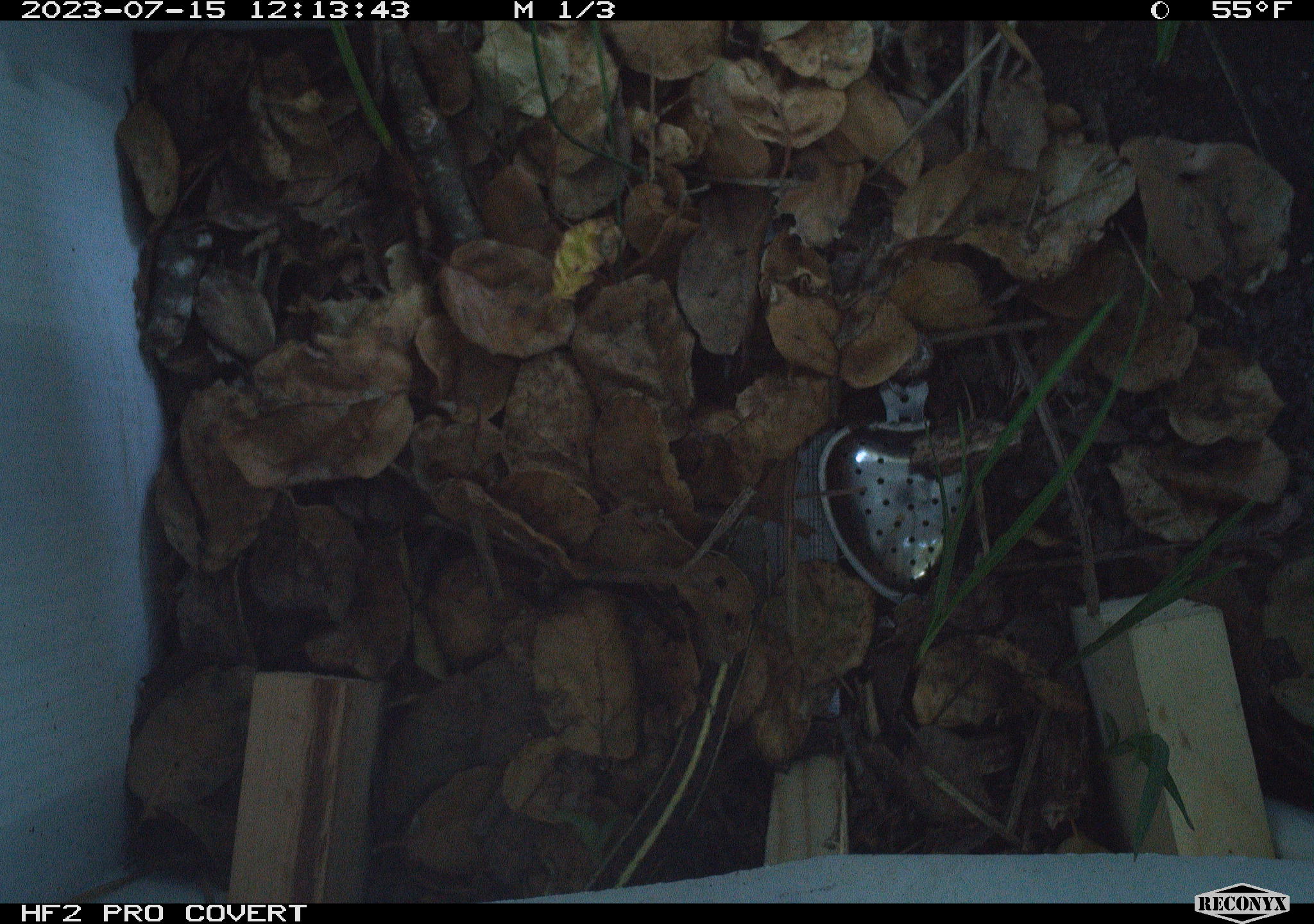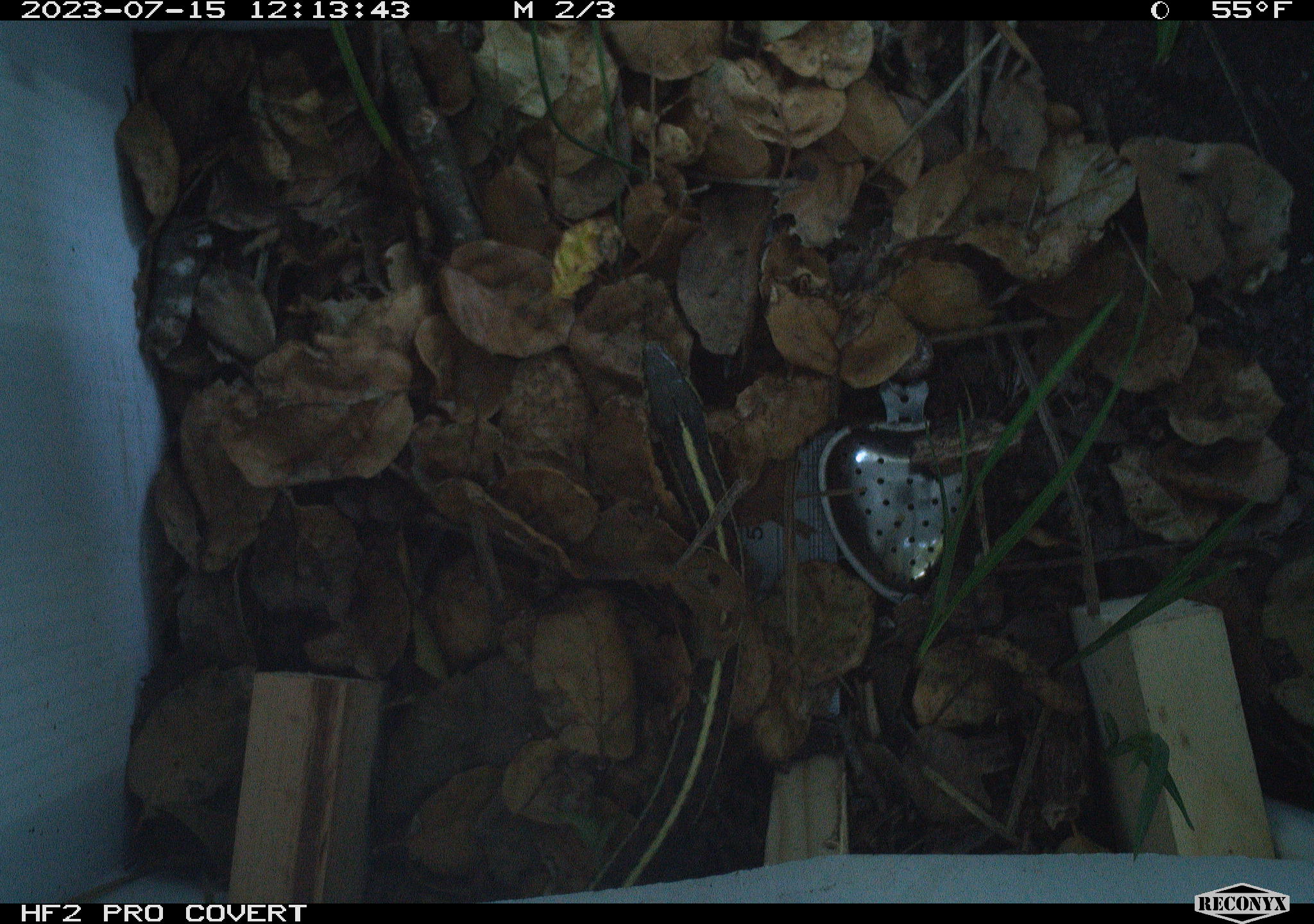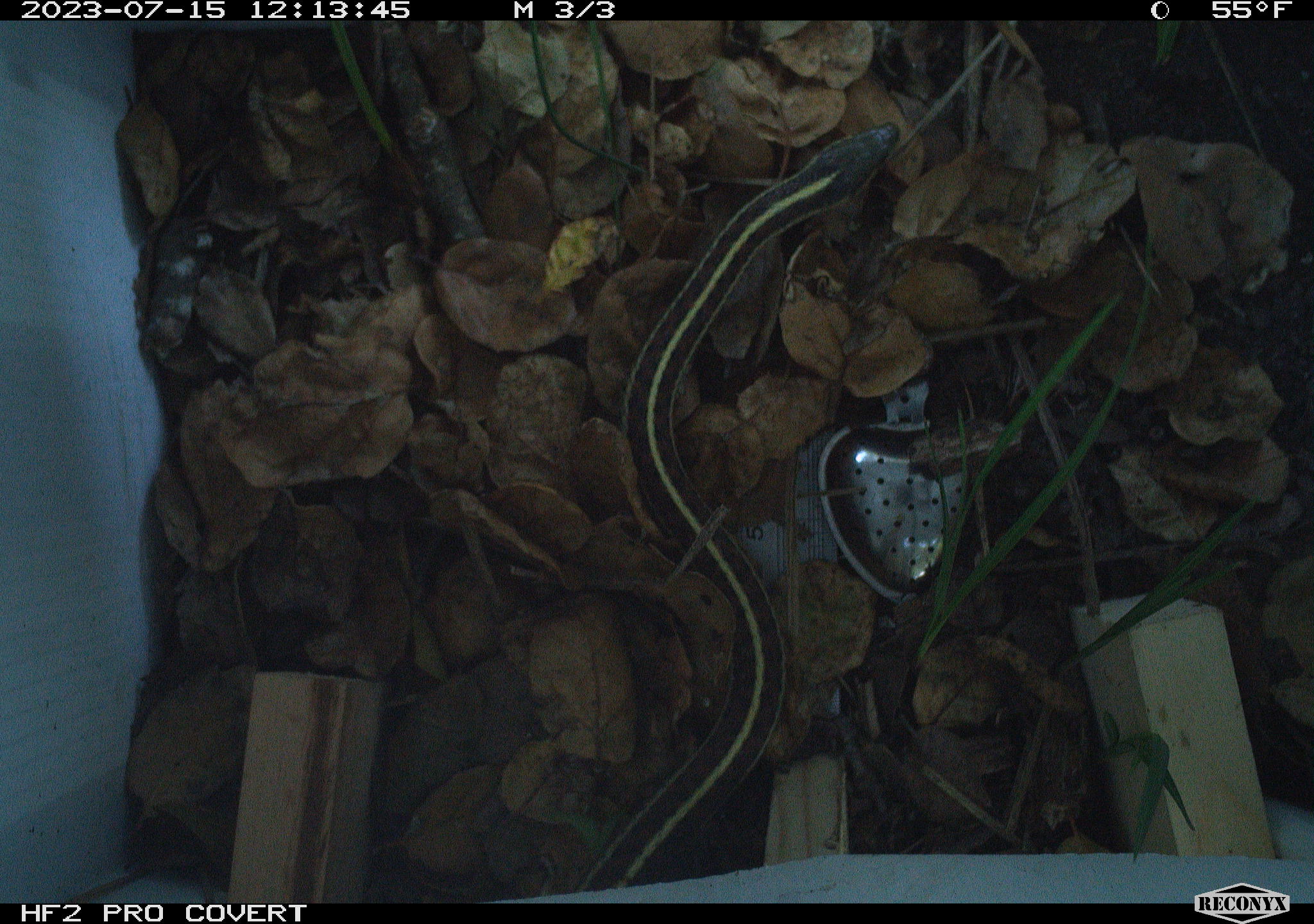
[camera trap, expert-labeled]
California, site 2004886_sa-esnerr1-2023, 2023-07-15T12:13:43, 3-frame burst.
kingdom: Animalia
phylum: Chordata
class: Reptilia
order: Squamata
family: Colubridae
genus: Thamnophis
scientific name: Thamnophis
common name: american gartersnakes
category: thamnophis species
Thamnophis species (american gartersnakes) (Thamnophis).